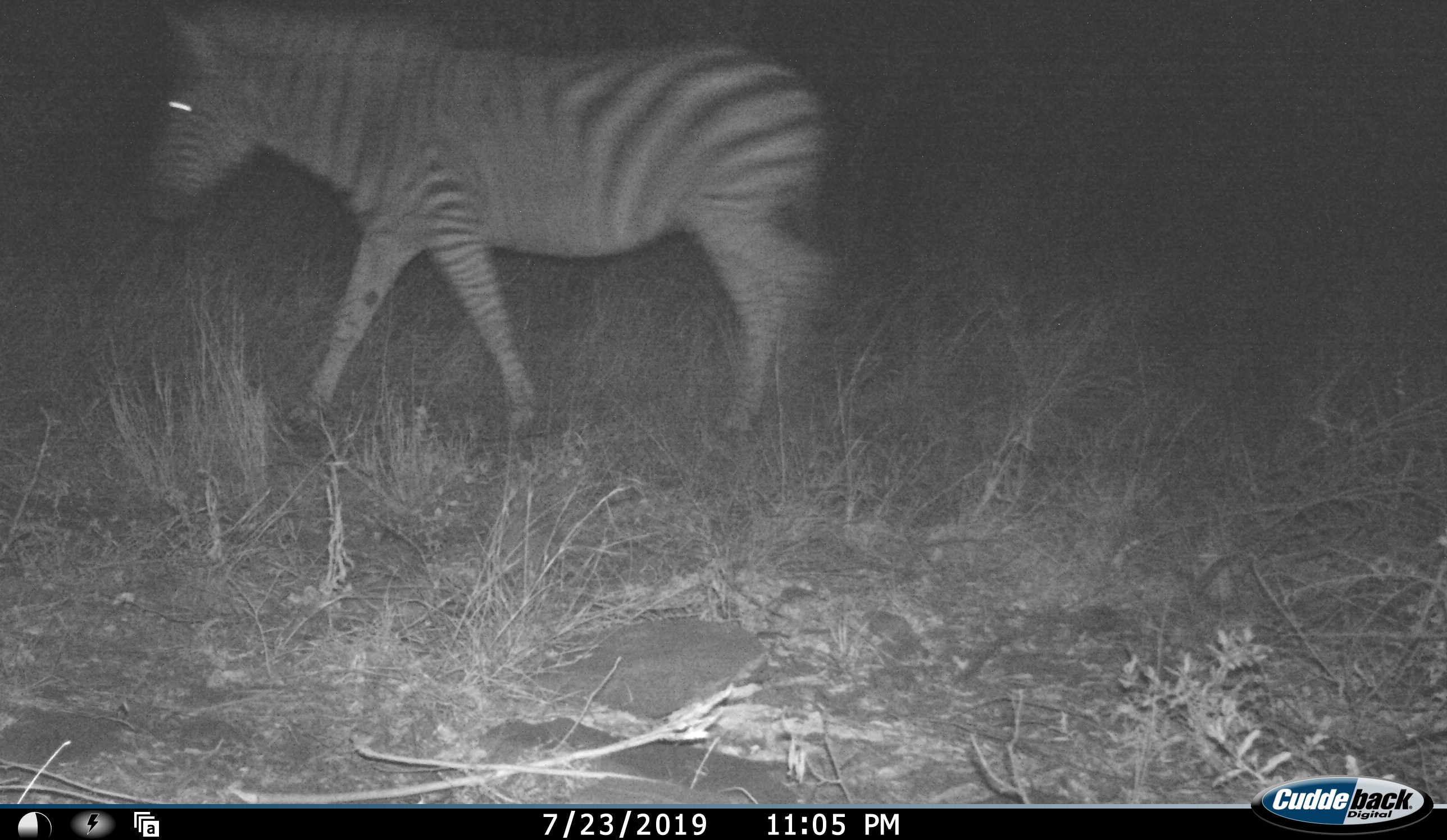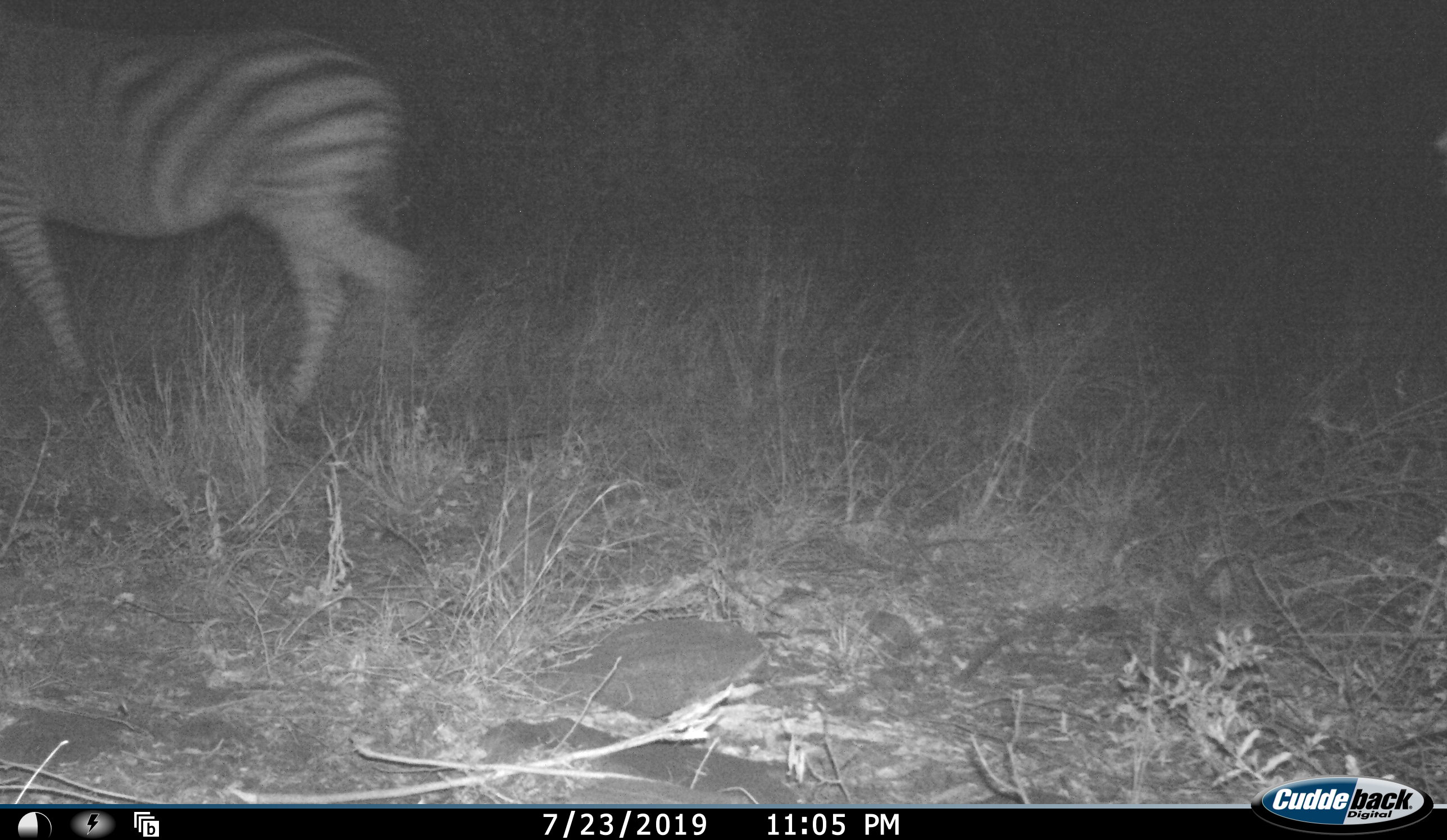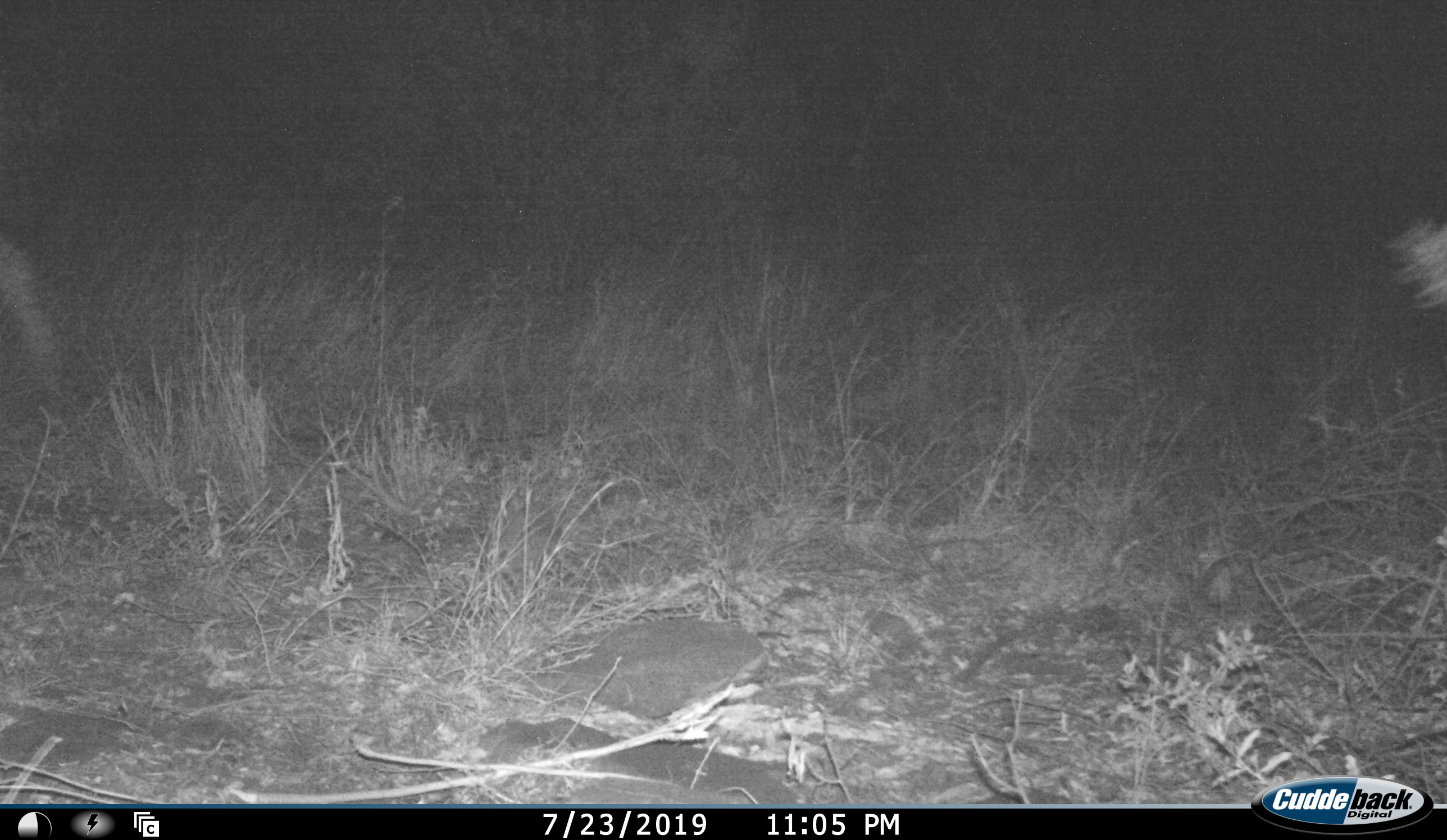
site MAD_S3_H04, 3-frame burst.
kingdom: Animalia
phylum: Chordata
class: Mammalia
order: Perissodactyla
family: Equidae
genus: Equus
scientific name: Equus quagga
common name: plains zebra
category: zebraplains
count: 1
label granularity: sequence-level